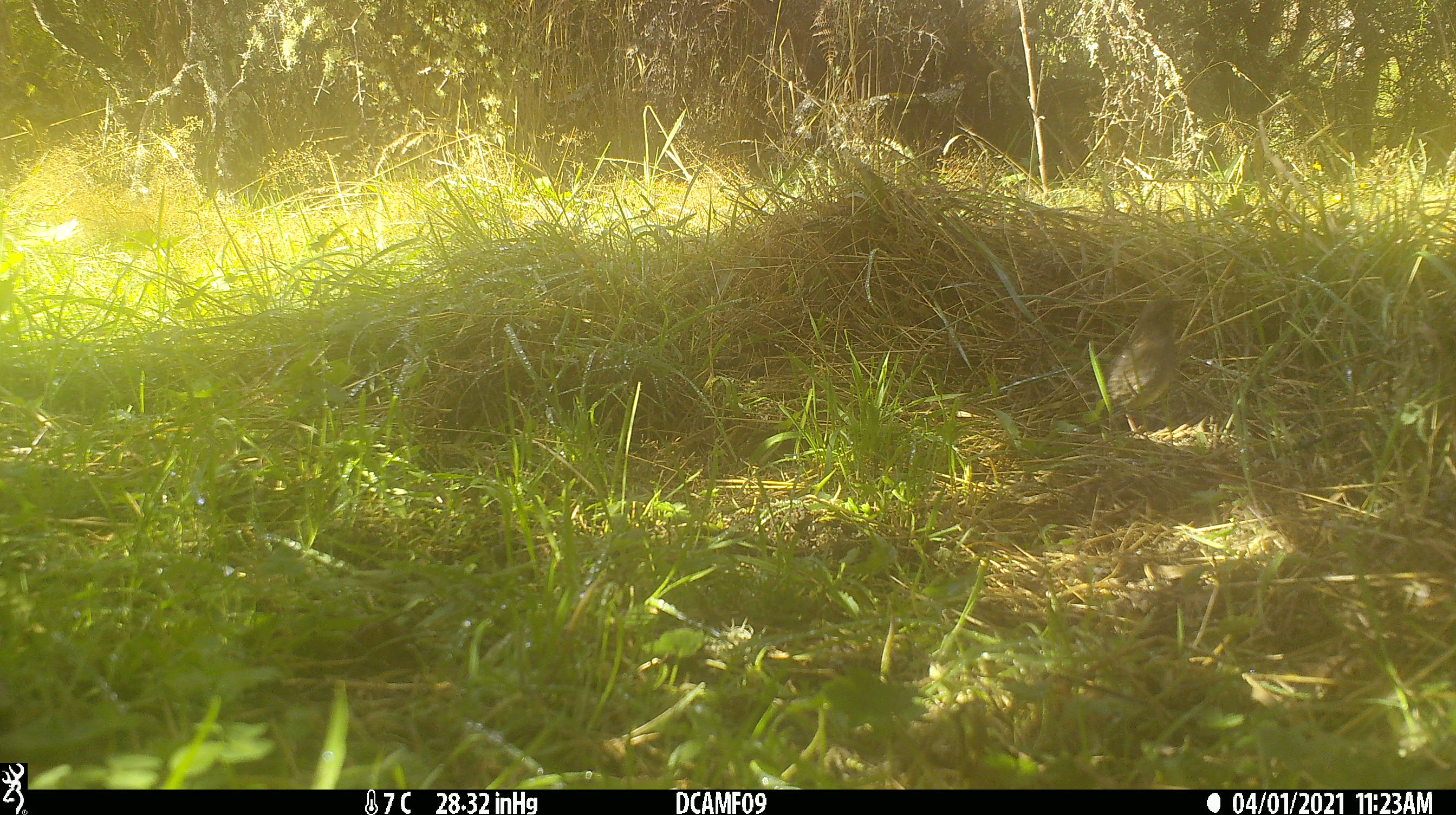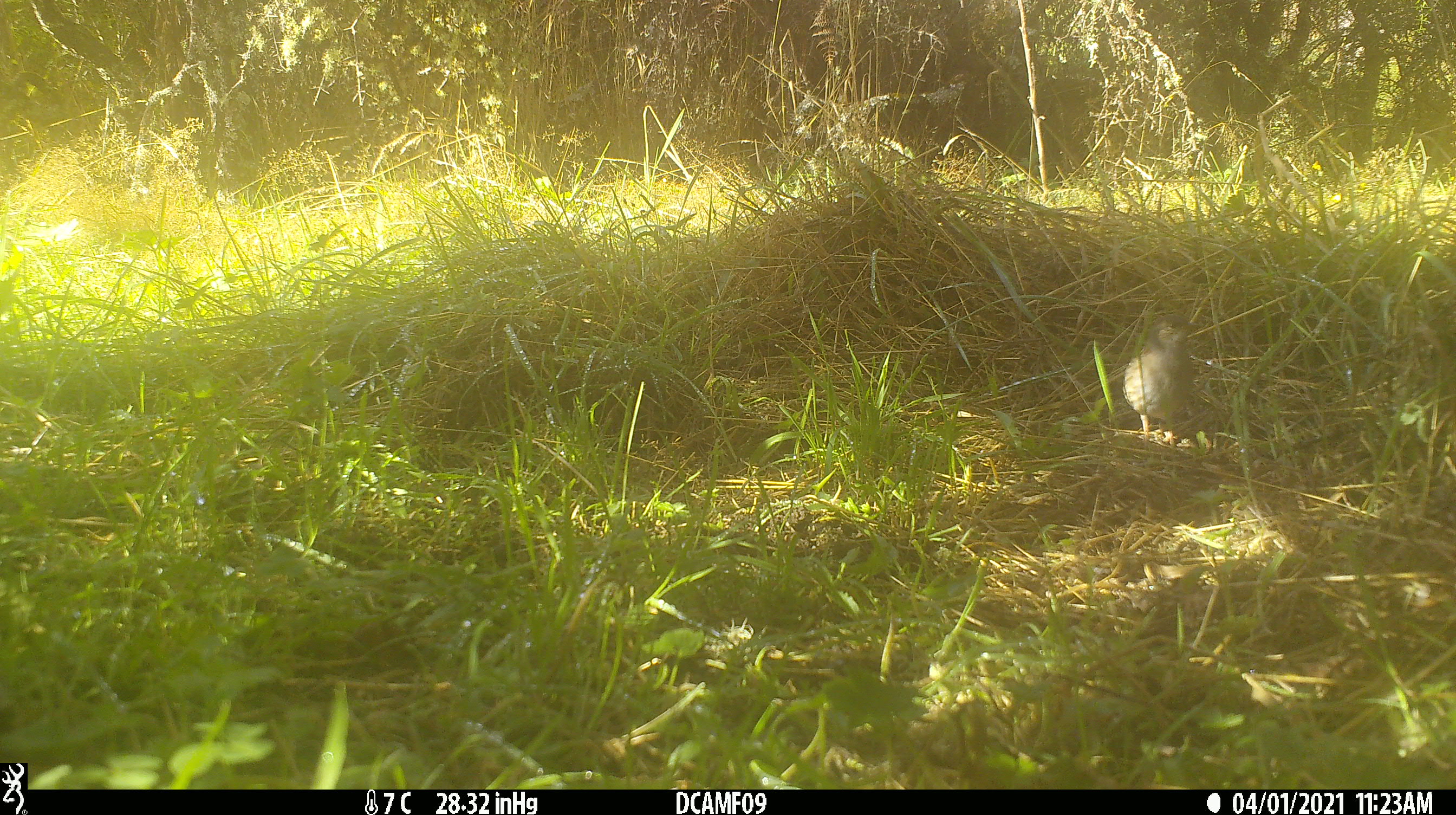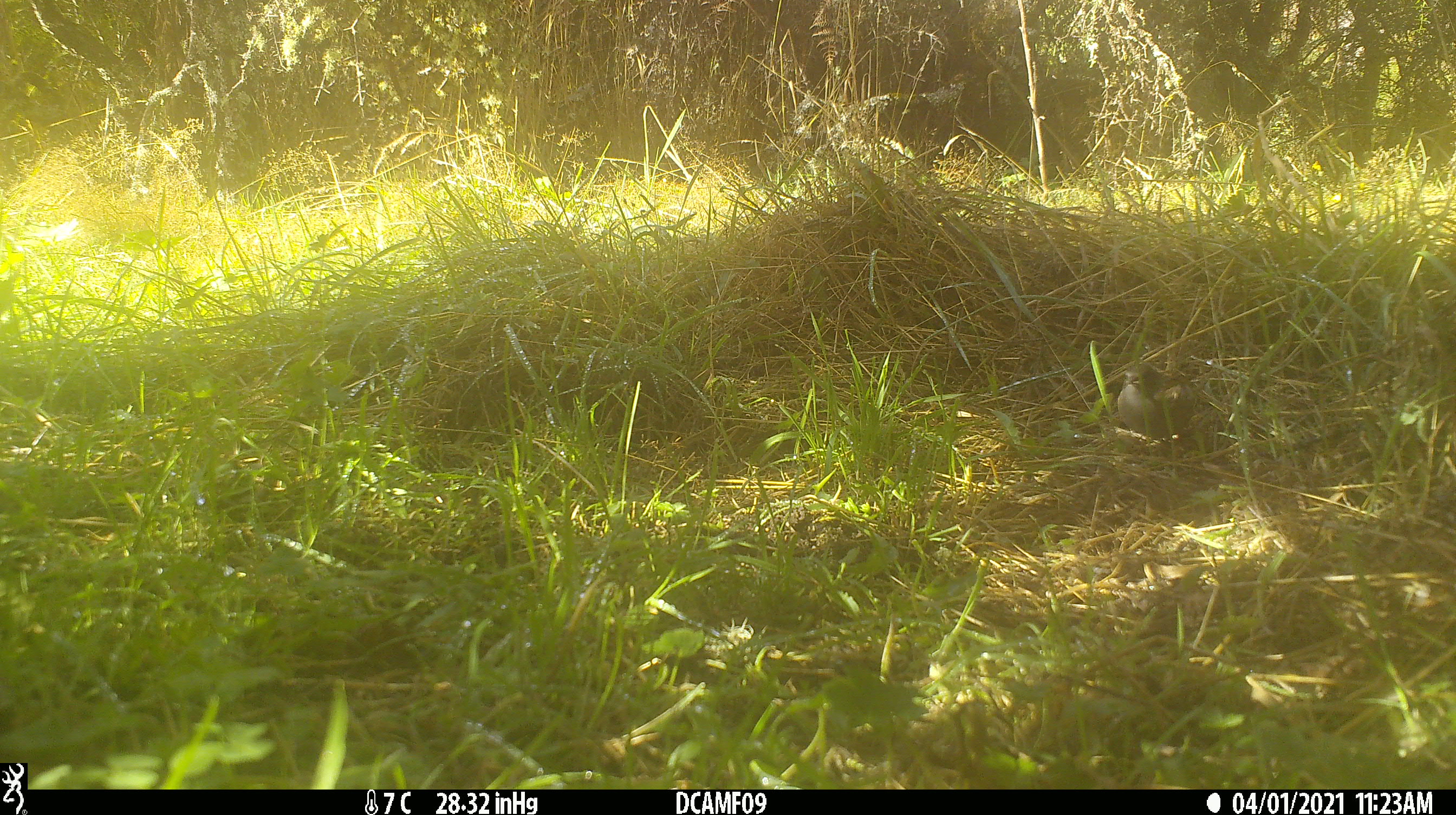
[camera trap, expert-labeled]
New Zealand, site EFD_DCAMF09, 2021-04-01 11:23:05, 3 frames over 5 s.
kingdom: Animalia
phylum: Chordata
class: Aves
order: Passeriformes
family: Prunellidae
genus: Prunella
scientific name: Prunella modularis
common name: dunnock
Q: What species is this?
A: Dunnock (Prunella modularis).